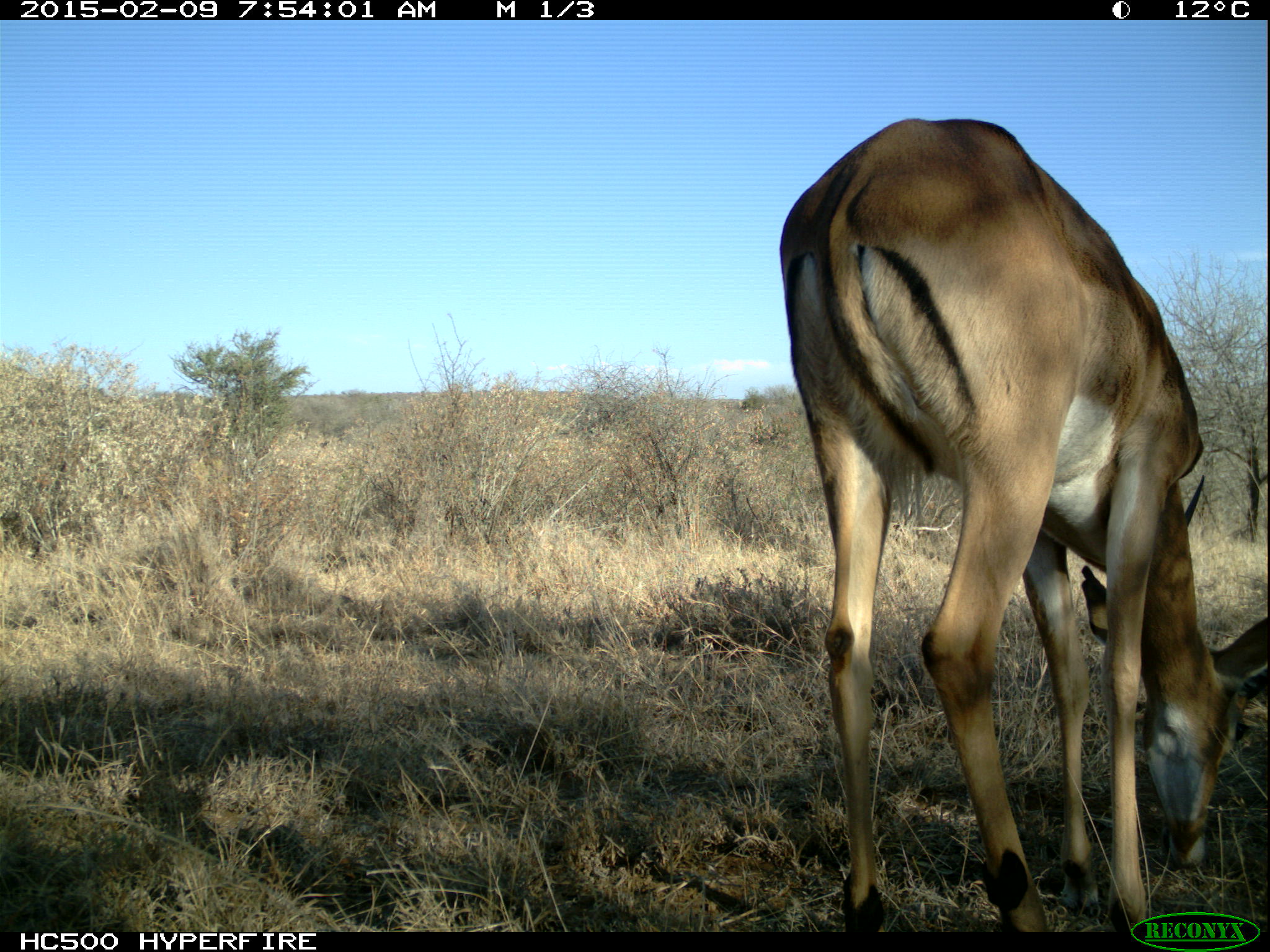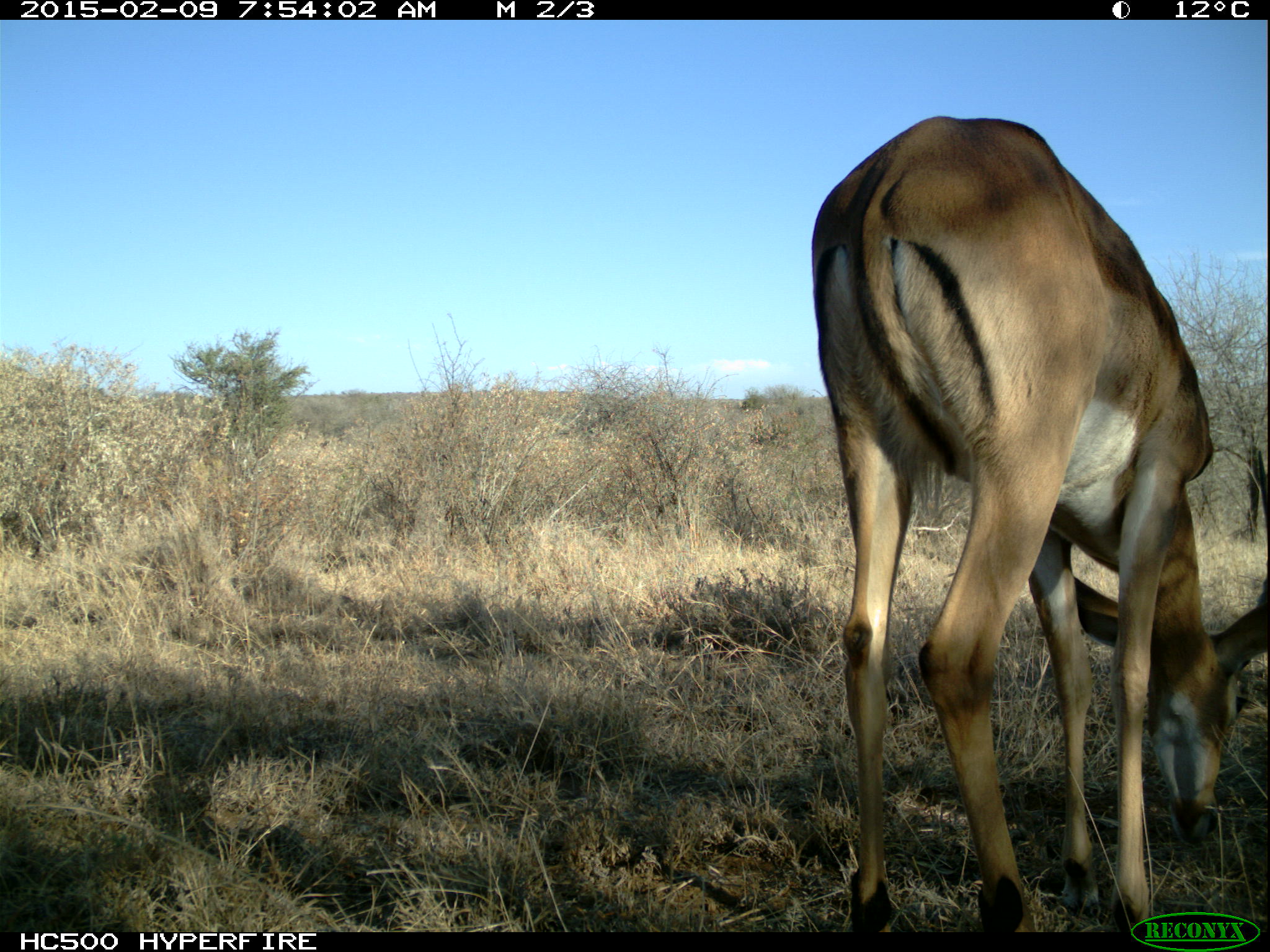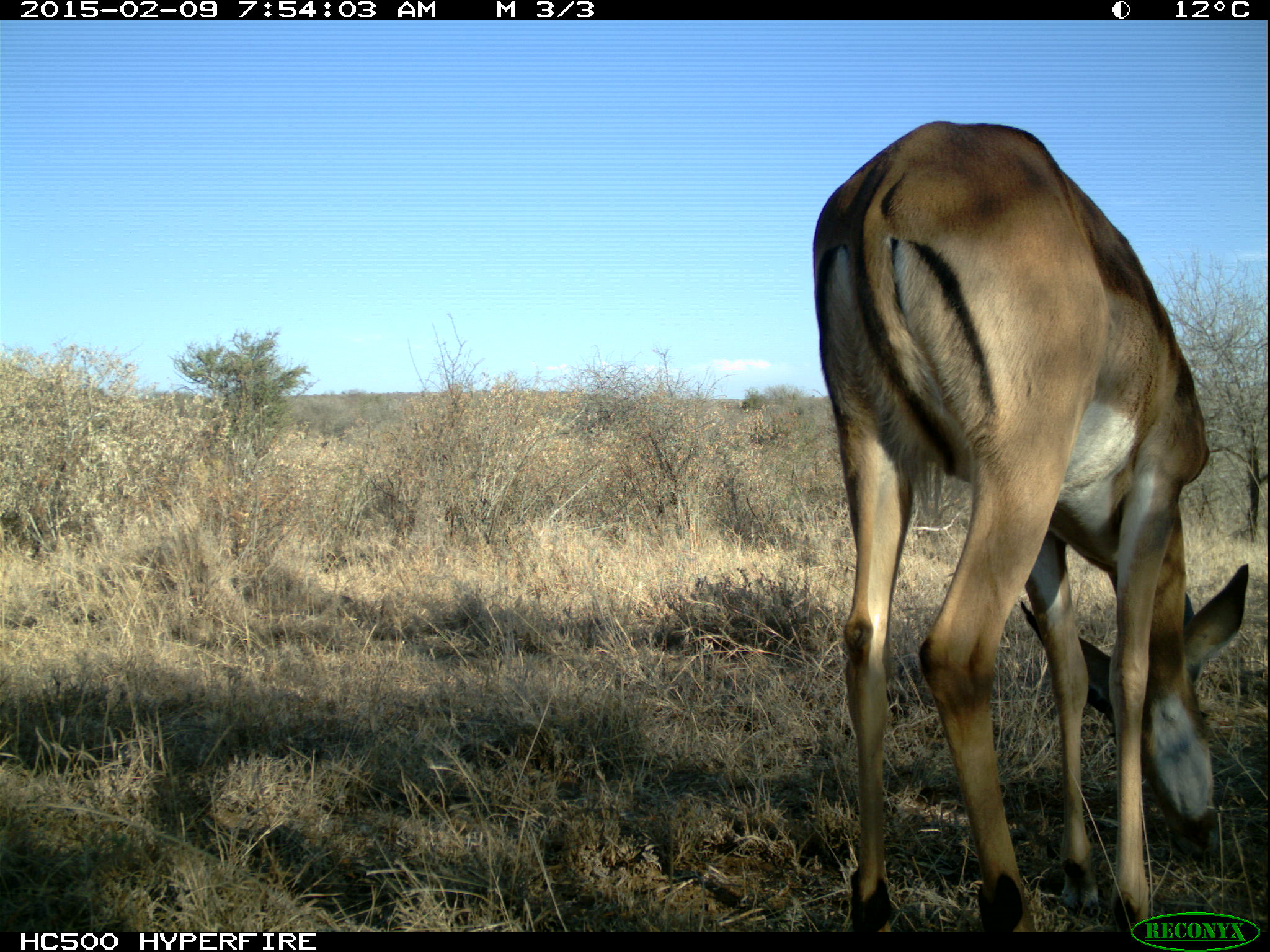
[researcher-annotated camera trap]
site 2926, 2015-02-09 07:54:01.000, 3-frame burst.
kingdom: Animalia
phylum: Chordata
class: Mammalia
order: Artiodactyla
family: Bovidae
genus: Aepyceros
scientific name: Aepyceros melampus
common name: impala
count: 2